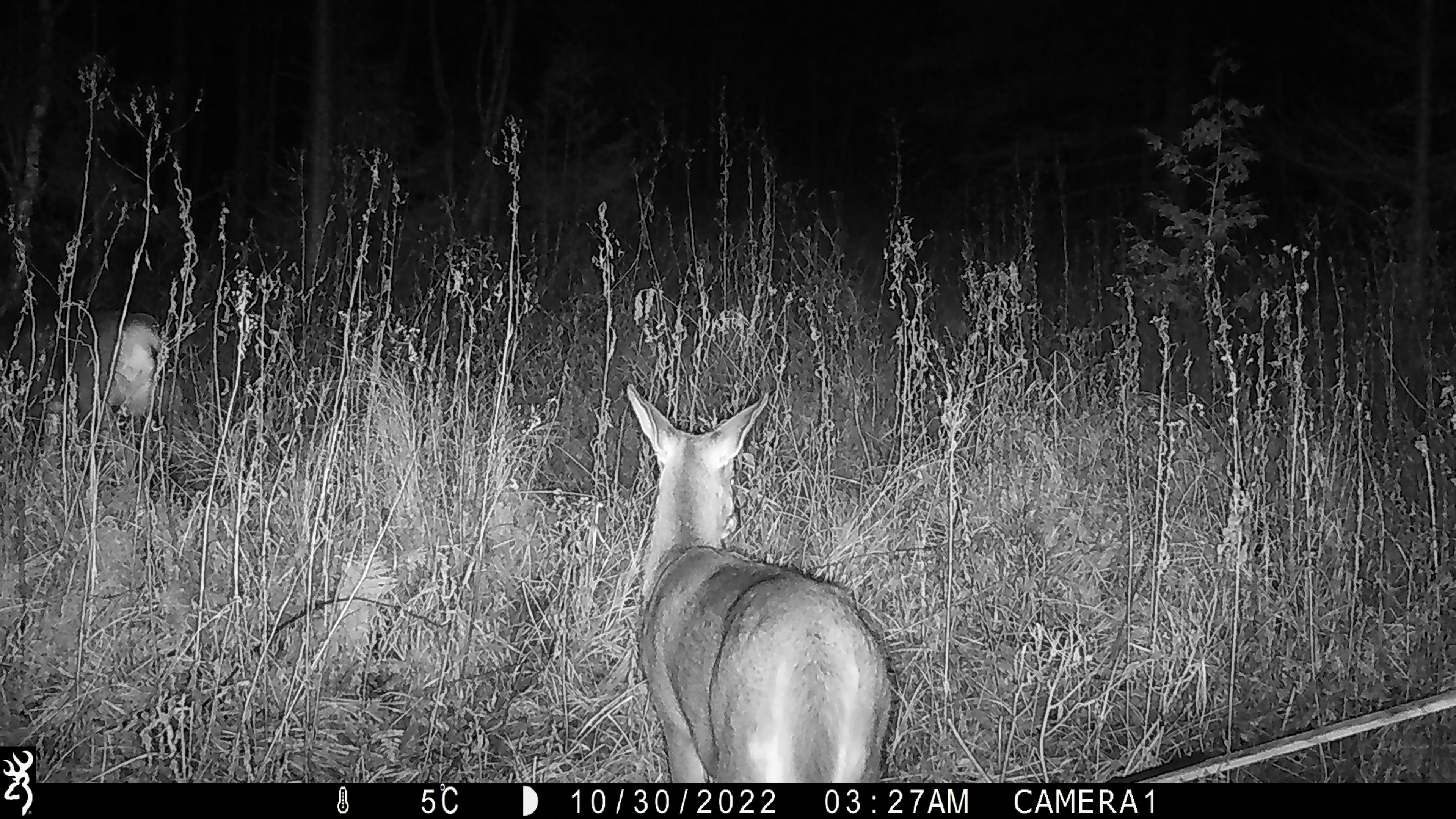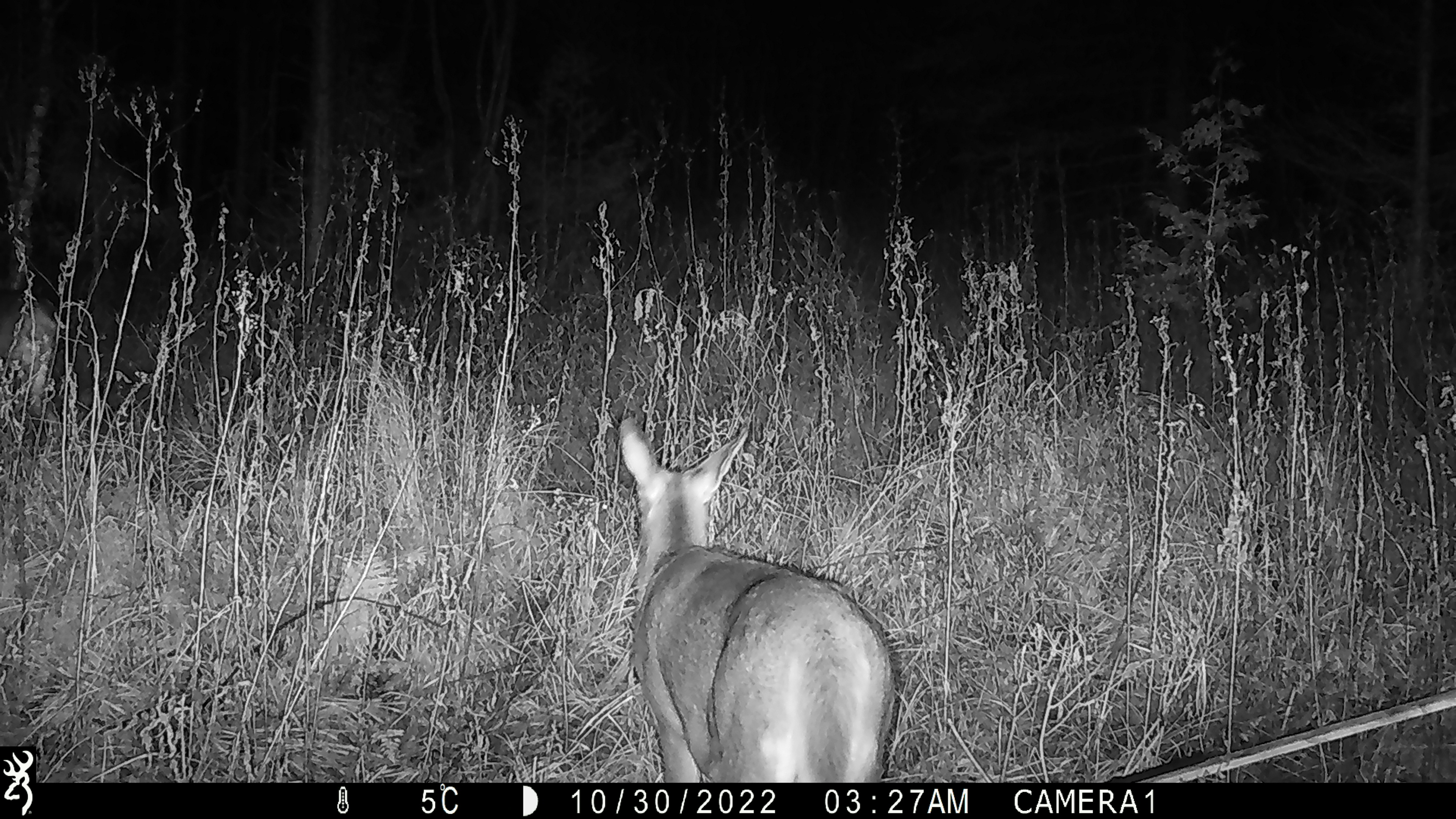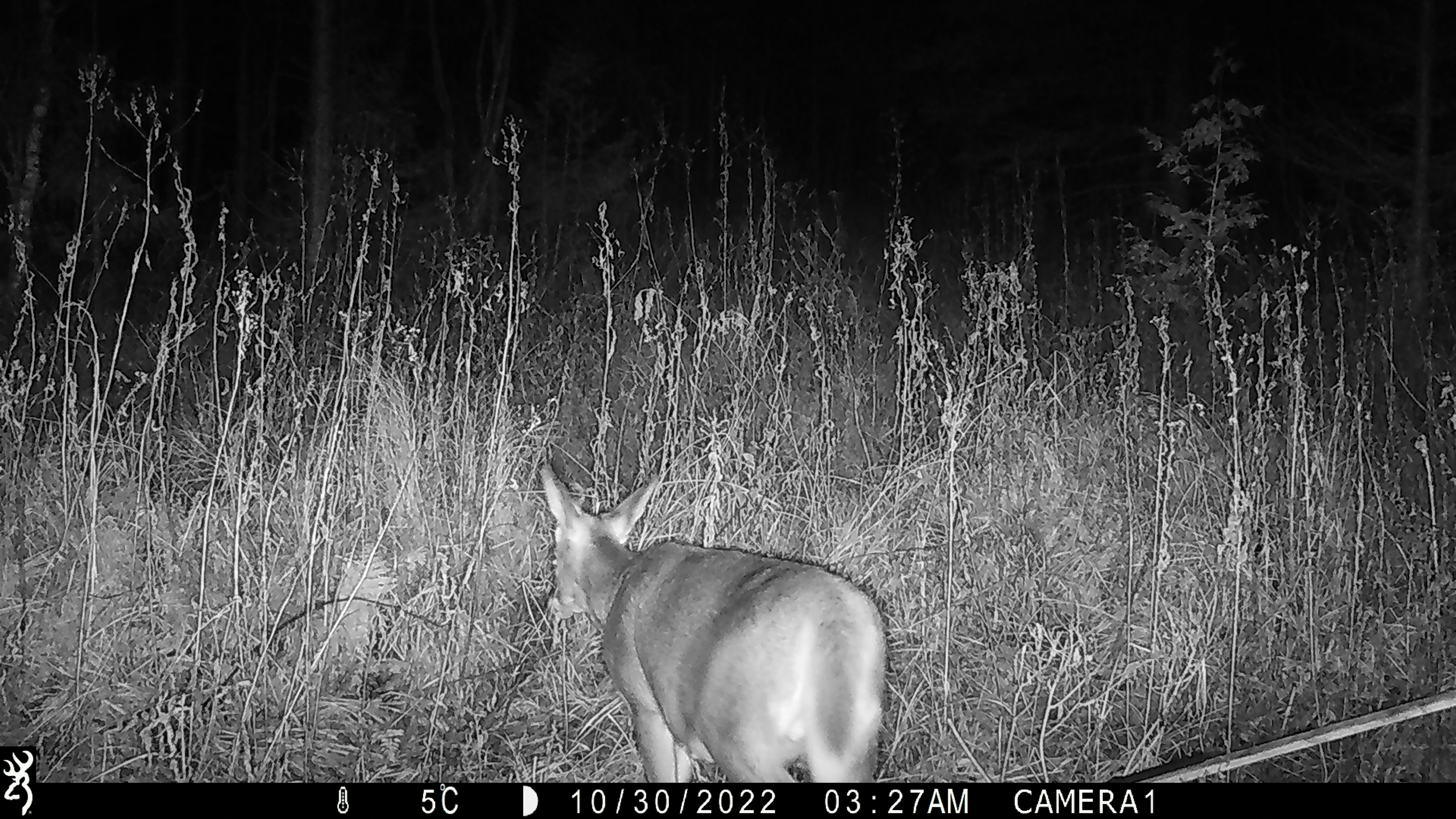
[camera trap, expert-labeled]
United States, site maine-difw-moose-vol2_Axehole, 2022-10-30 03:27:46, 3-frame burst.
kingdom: Animalia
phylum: Chordata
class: Mammalia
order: Artiodactyla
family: Cervidae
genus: Odocoileus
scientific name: Odocoileus virginianus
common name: white-tailed deer